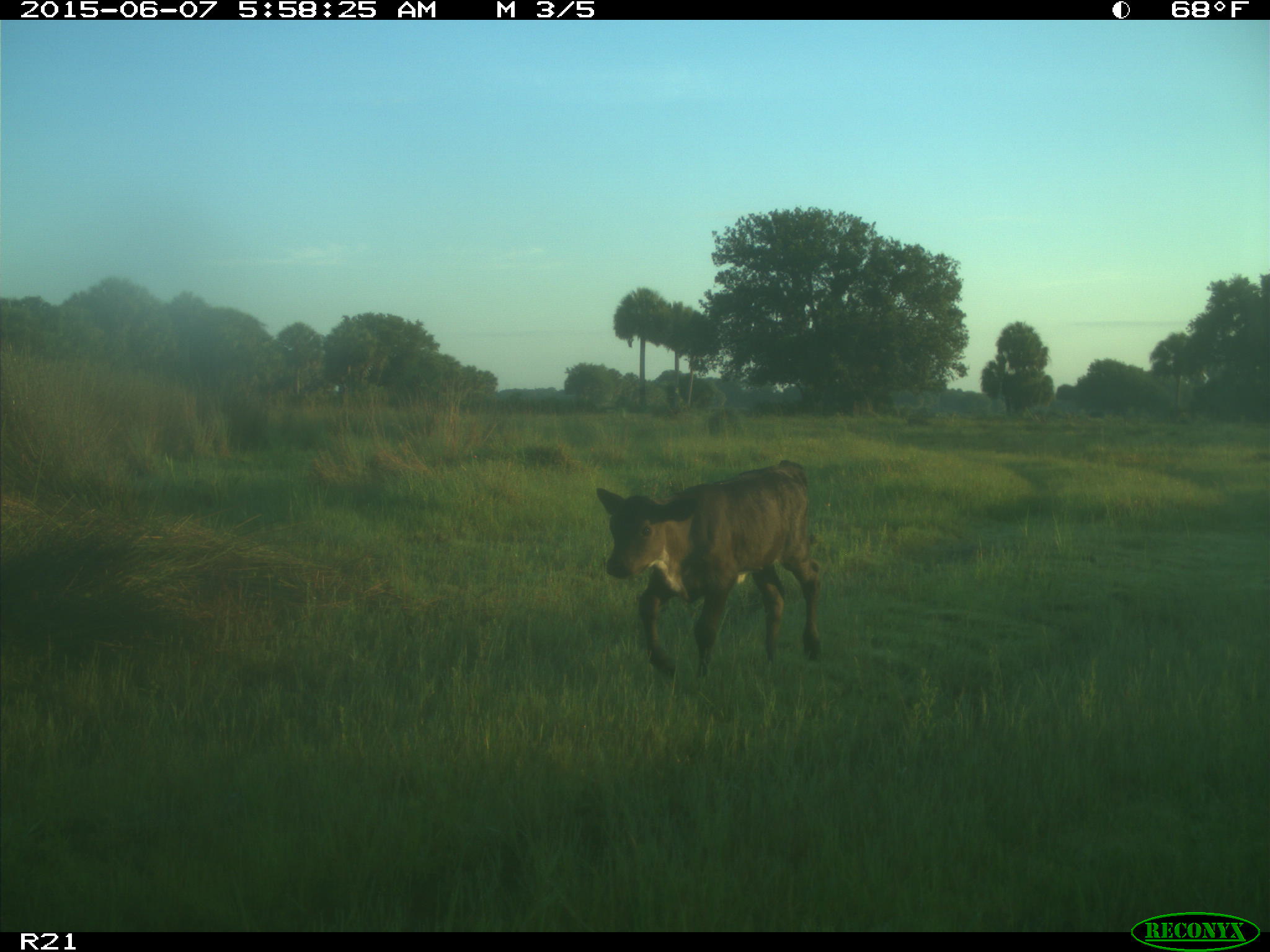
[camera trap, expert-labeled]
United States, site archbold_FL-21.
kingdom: Animalia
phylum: Chordata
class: Mammalia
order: Artiodactyla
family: Bovidae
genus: Bos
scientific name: Bos taurus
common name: domestic cow